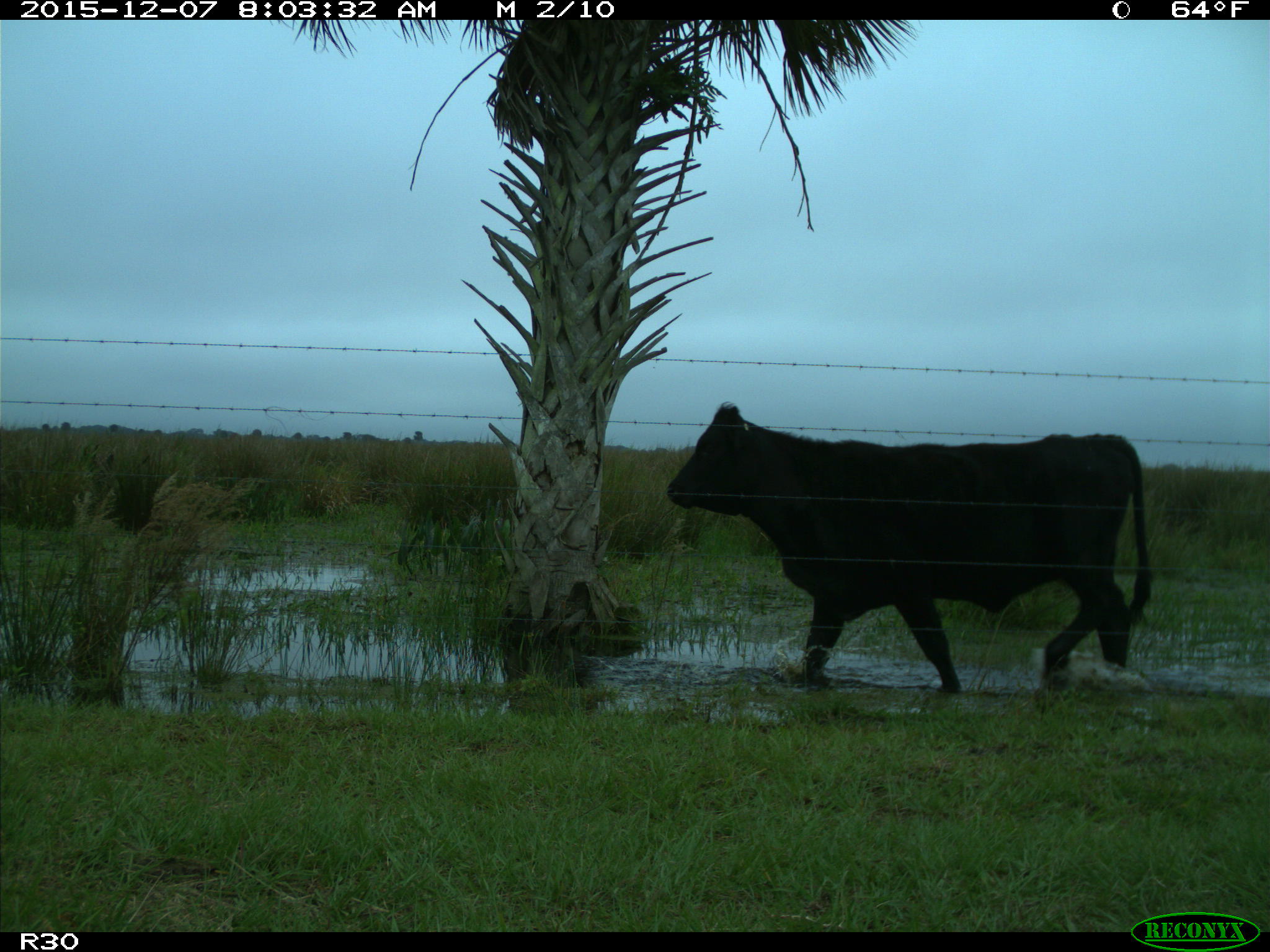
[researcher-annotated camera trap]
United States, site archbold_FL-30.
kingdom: Animalia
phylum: Chordata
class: Mammalia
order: Artiodactyla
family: Bovidae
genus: Bos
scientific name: Bos taurus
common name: domestic cow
Bos taurus (domestic cow).